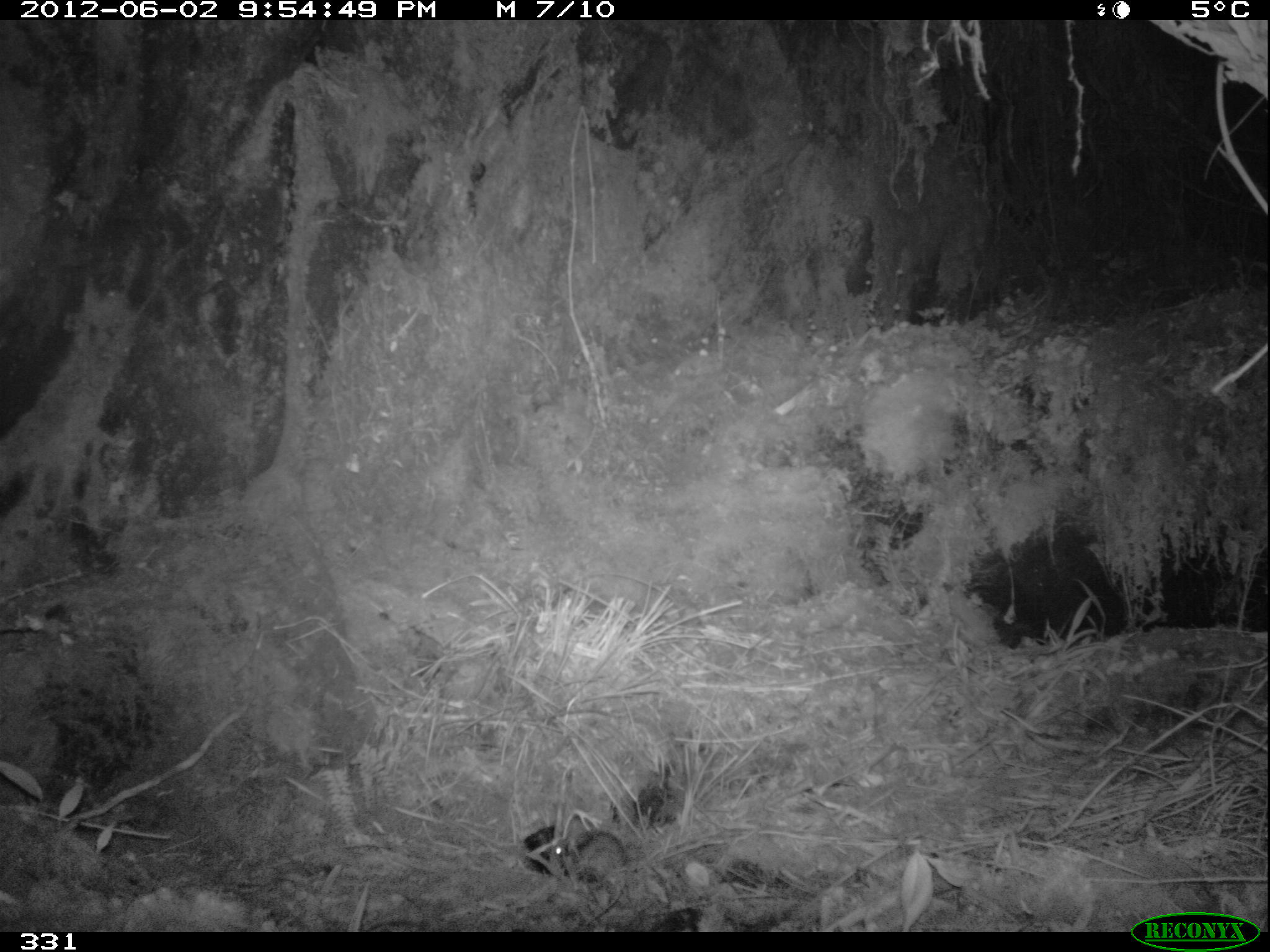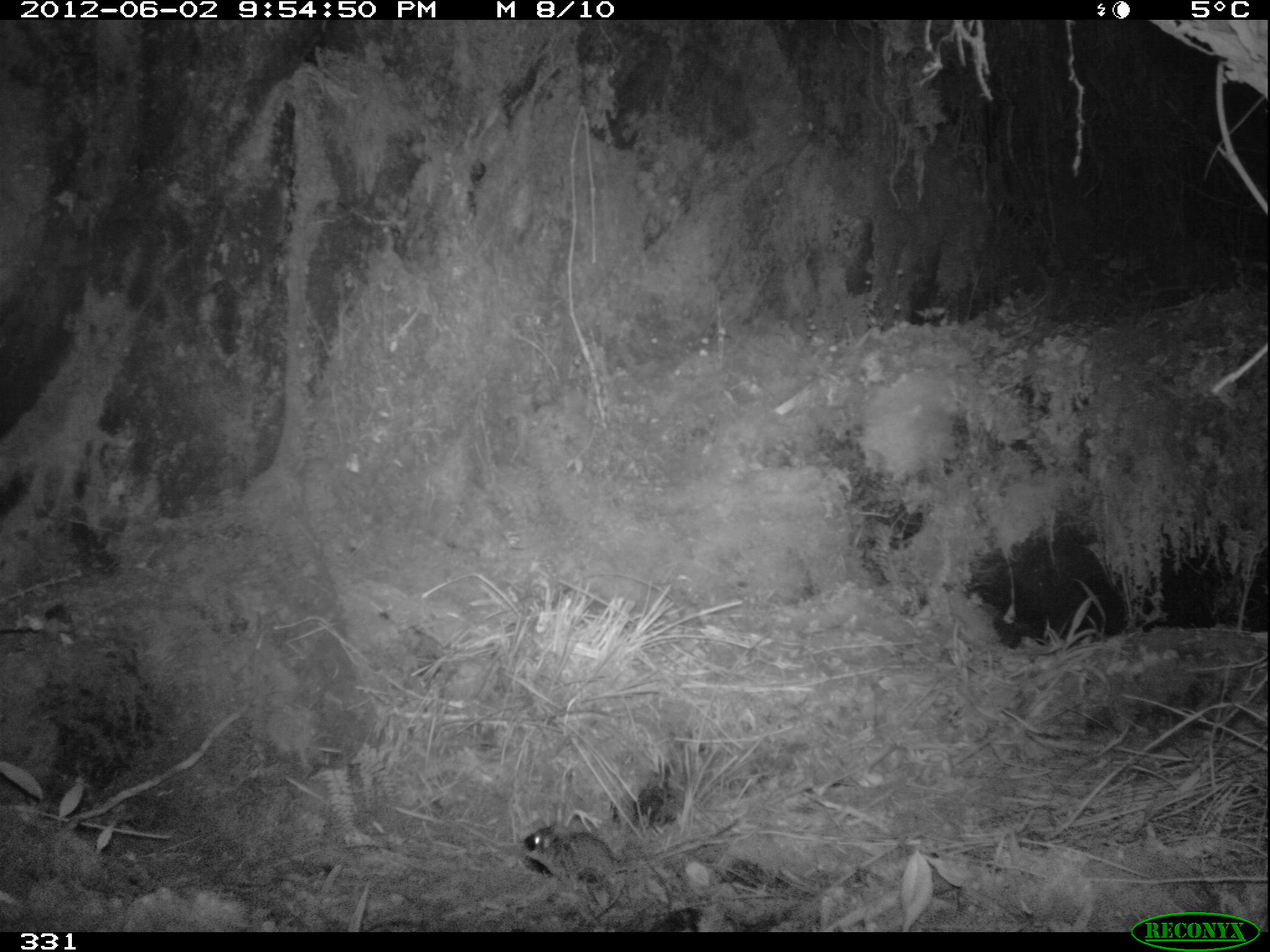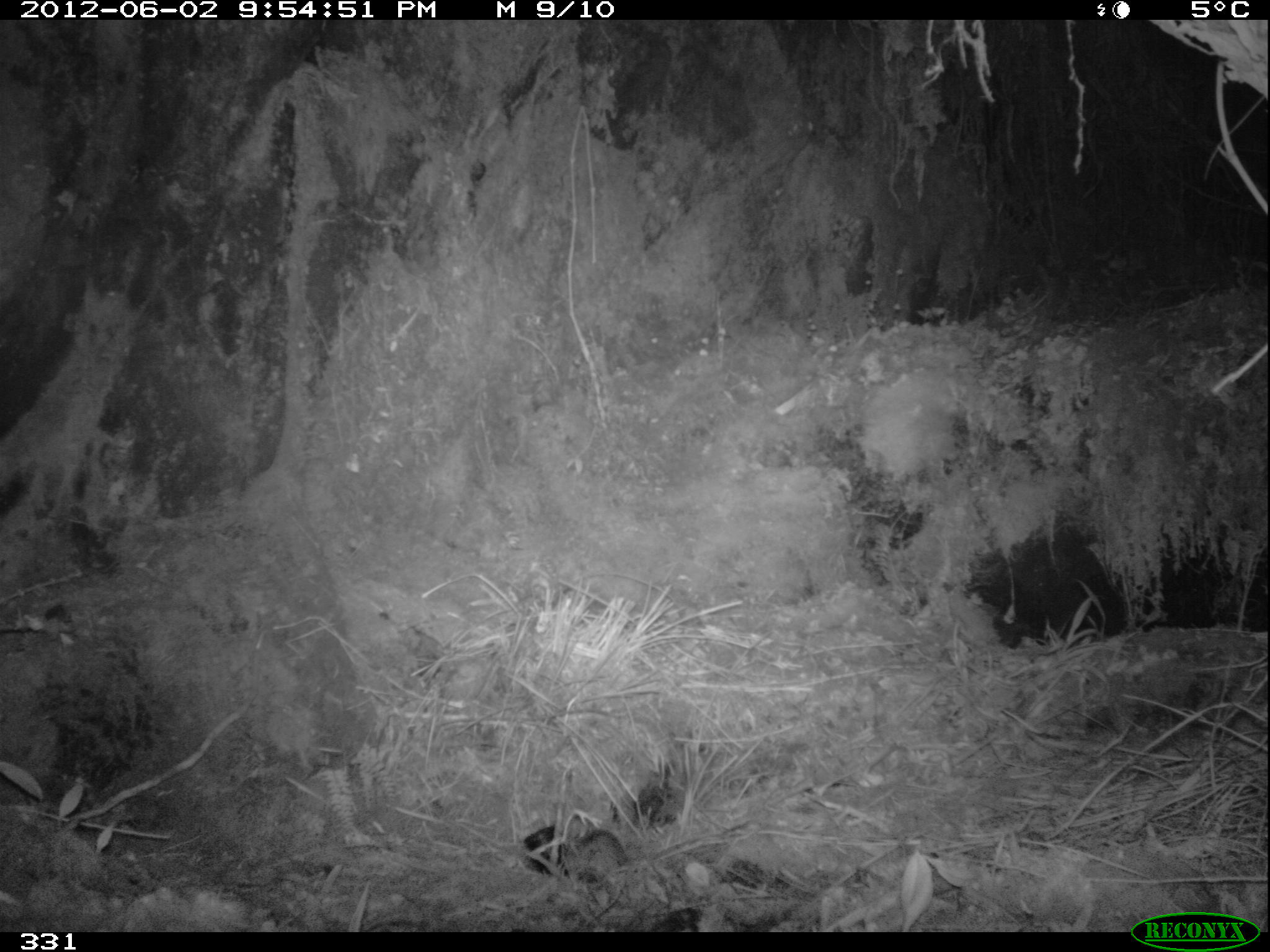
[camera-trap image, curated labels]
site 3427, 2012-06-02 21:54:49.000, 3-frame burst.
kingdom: Animalia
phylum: Chordata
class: Mammalia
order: Rodentia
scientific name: Rodentia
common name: rodents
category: unknown rodent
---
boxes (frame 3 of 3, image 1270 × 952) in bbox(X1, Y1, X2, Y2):
unknown rodent: bbox(523, 824, 747, 882)